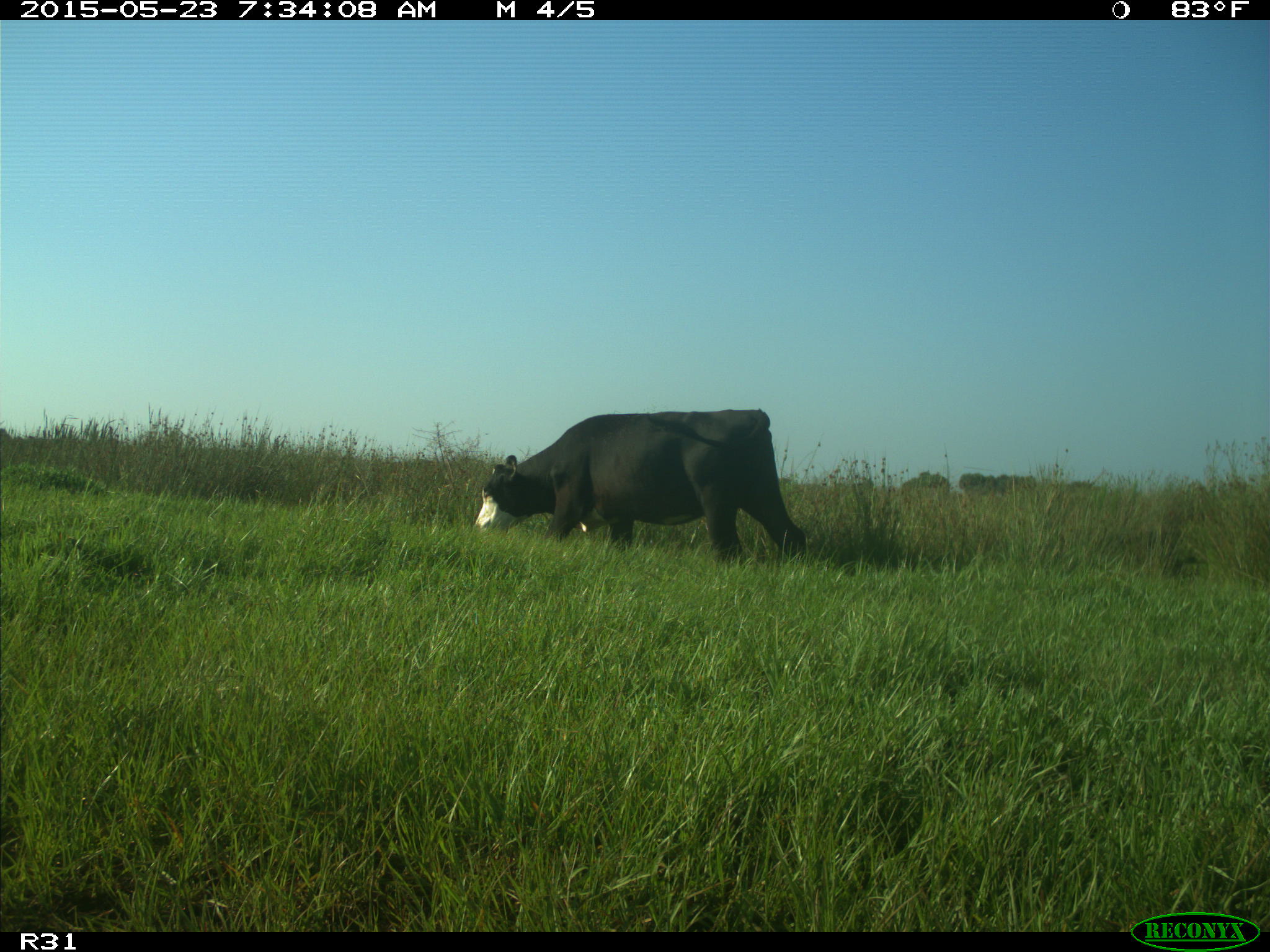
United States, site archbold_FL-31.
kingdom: Animalia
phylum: Chordata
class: Mammalia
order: Artiodactyla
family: Bovidae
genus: Bos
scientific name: Bos taurus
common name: domestic cow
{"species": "Bos taurus (domestic cow)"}